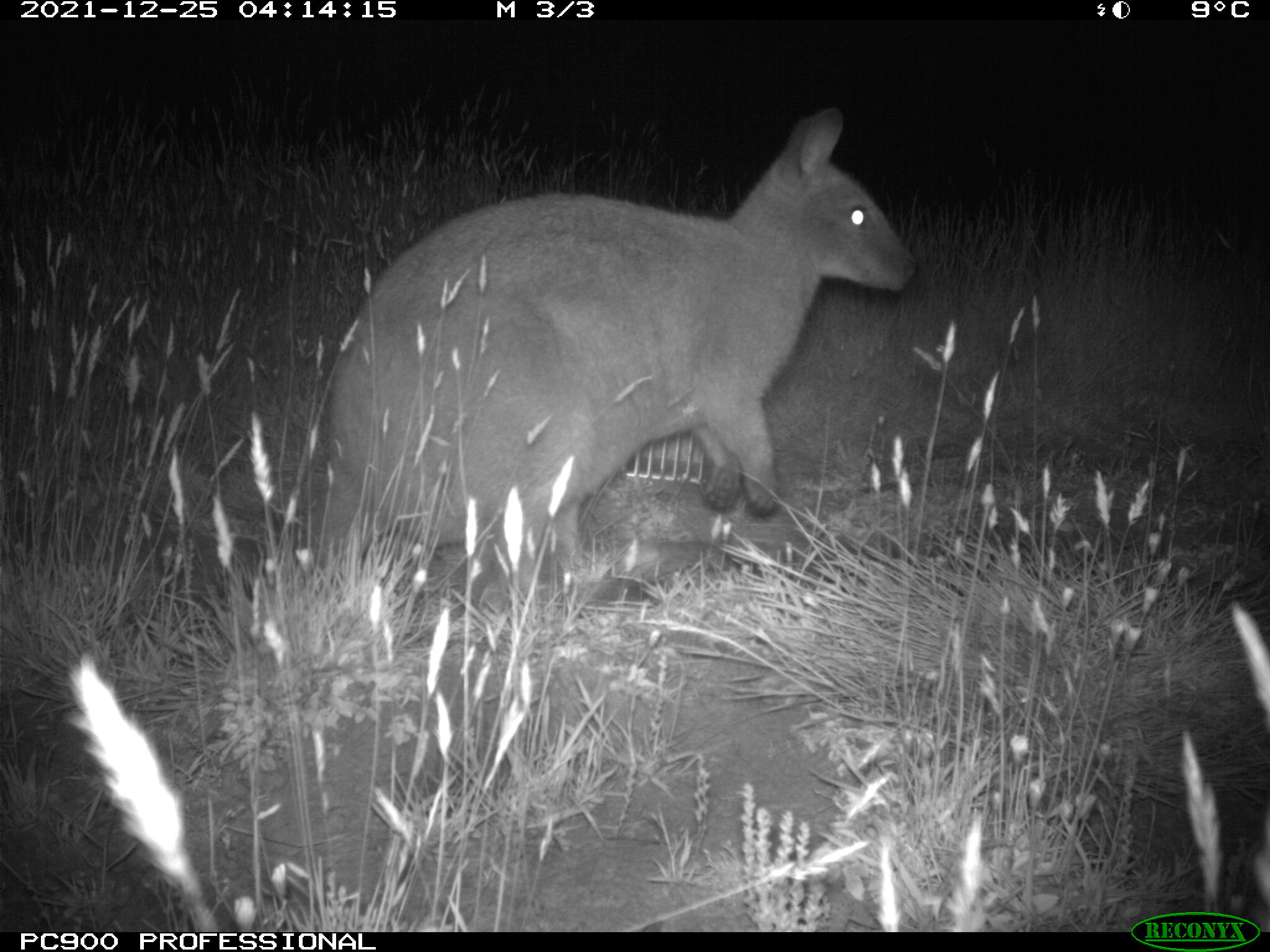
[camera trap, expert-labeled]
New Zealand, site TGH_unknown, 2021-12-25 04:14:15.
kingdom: Animalia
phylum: Chordata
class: Mammalia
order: Diprotodontia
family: Macropodidae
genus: Notamacropus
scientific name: Notamacropus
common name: wallaby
Wallaby (Notamacropus).